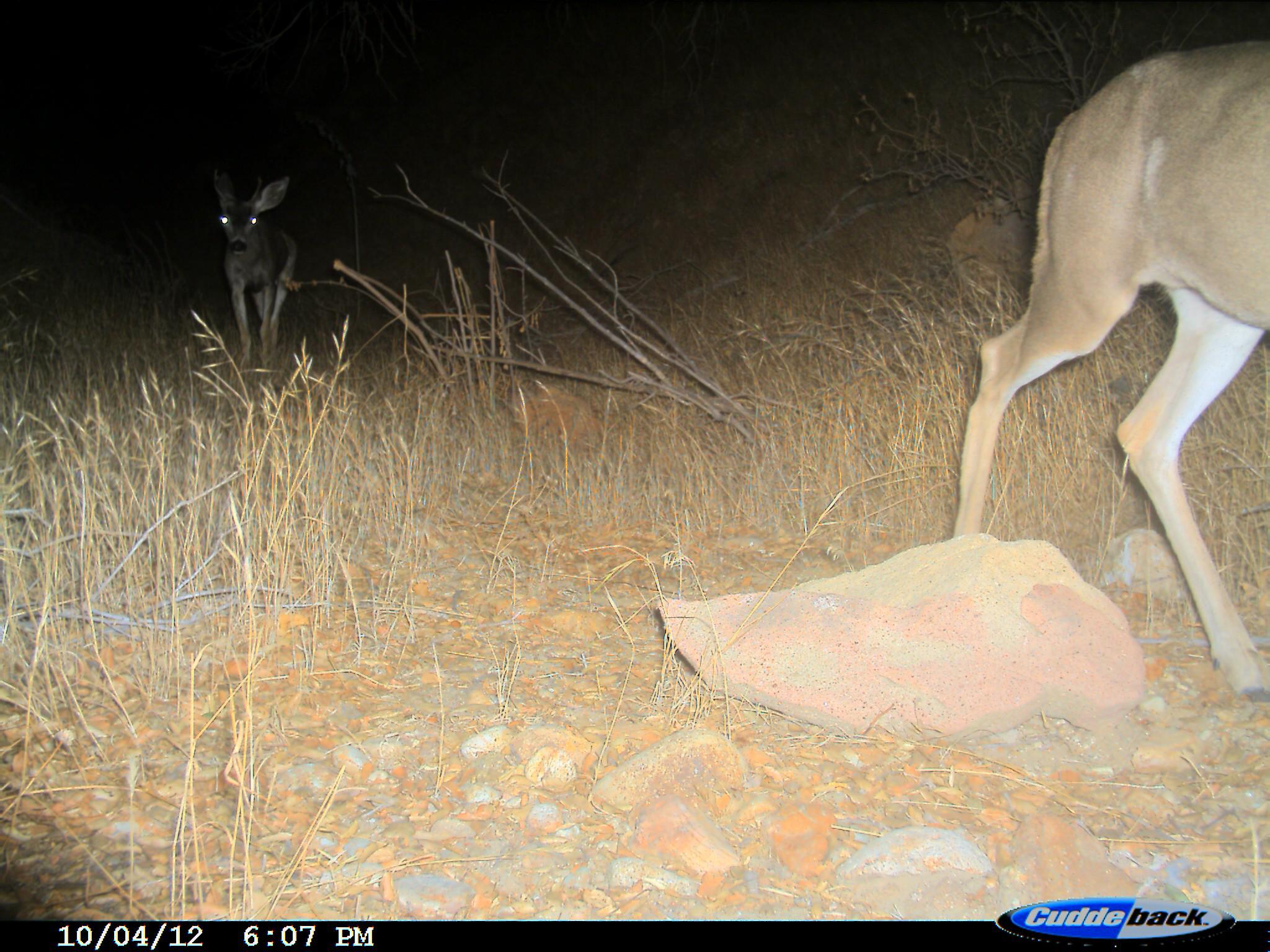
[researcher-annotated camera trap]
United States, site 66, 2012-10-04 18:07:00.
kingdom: Animalia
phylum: Chordata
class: Mammalia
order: Artiodactyla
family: Cervidae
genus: Odocoileus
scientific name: Odocoileus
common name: deer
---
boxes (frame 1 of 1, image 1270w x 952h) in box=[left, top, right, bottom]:
deer: box=[946, 42, 1270, 703]